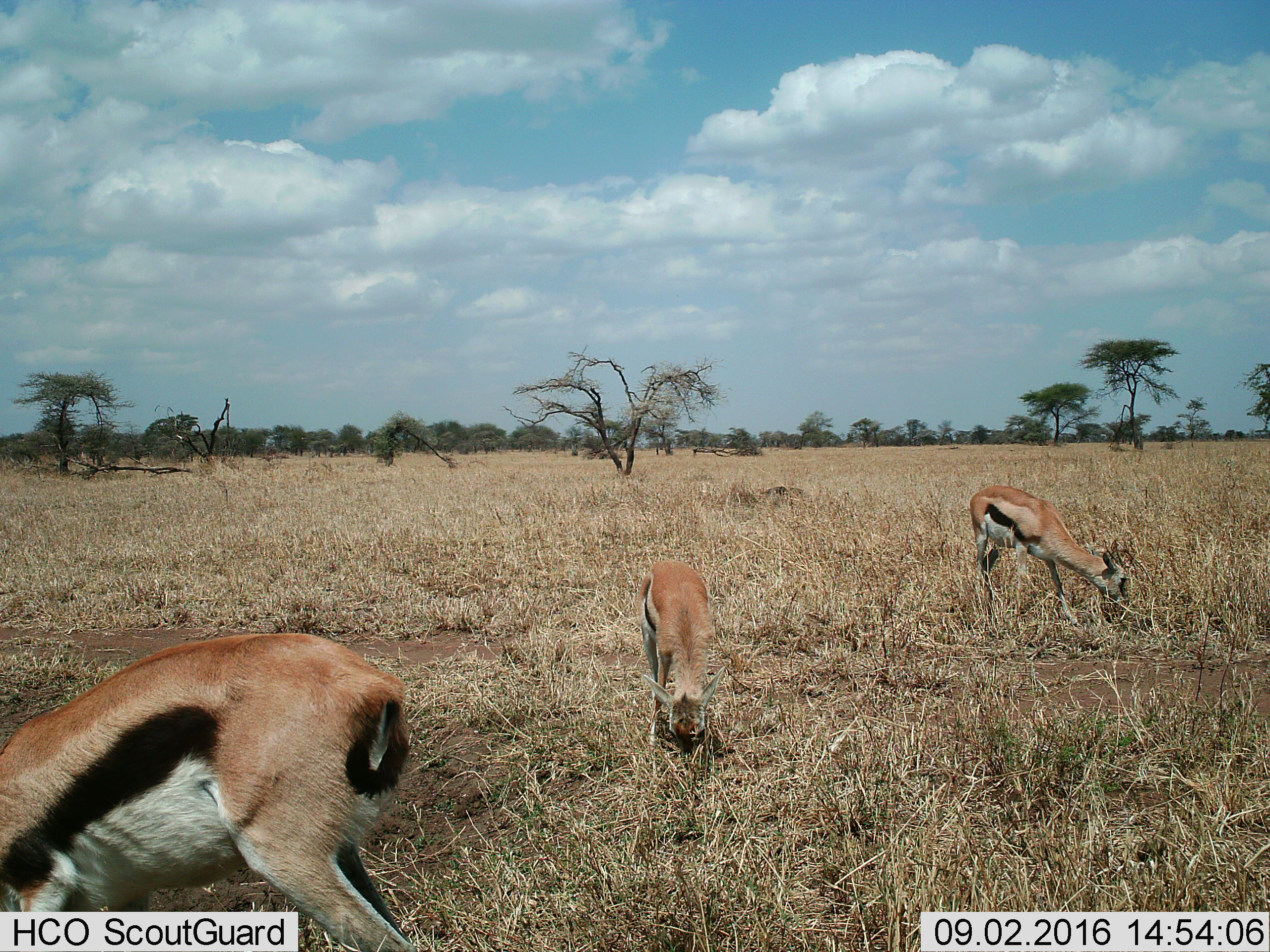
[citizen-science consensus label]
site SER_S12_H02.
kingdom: Animalia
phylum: Chordata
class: Mammalia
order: Artiodactyla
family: Bovidae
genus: Eudorcas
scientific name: Eudorcas thomsonii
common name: thomson's gazelle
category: gazellethomsons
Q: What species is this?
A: Gazellethomsons (thomson's gazelle) (Eudorcas thomsonii).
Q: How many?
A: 3.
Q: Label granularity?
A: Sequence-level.